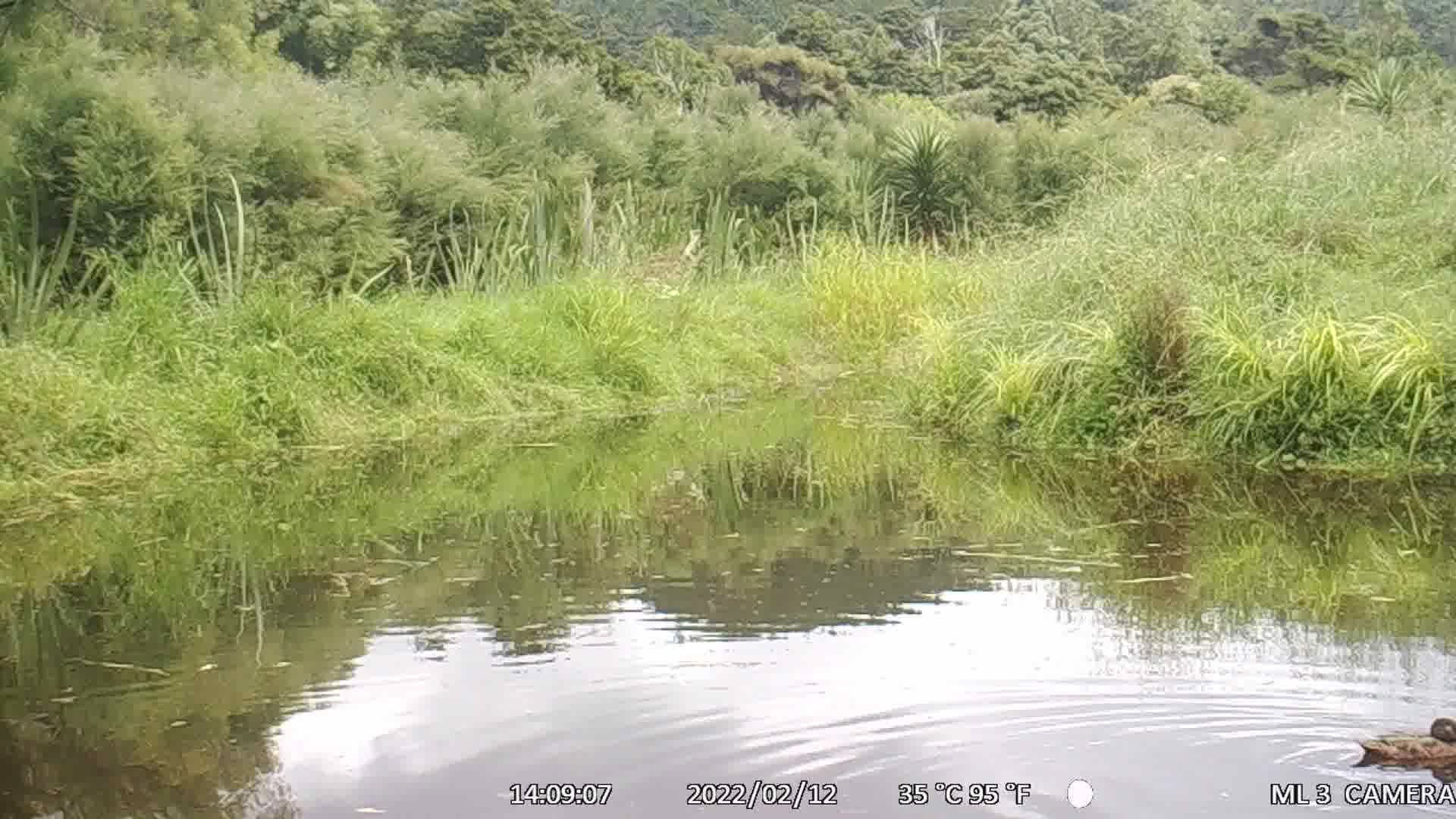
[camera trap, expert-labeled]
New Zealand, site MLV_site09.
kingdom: Animalia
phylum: Chordata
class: Aves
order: Anseriformes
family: Anatidae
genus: Anas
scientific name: Anas chlorotis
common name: brown teal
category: pateke